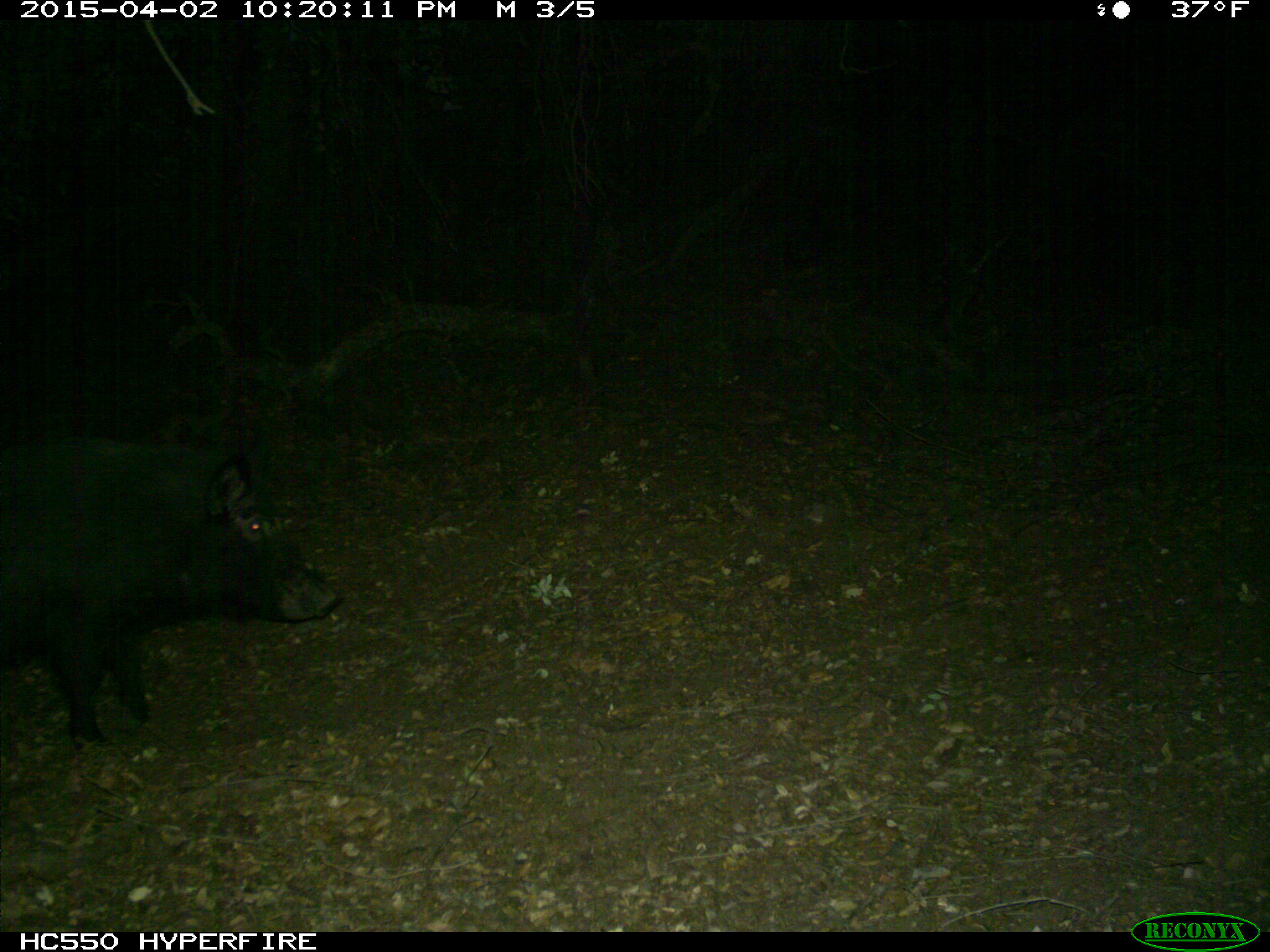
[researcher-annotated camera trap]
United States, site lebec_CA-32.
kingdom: Animalia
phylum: Chordata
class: Mammalia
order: Artiodactyla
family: Suidae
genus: Sus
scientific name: Sus scrofa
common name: wild boar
Sus scrofa (wild boar).